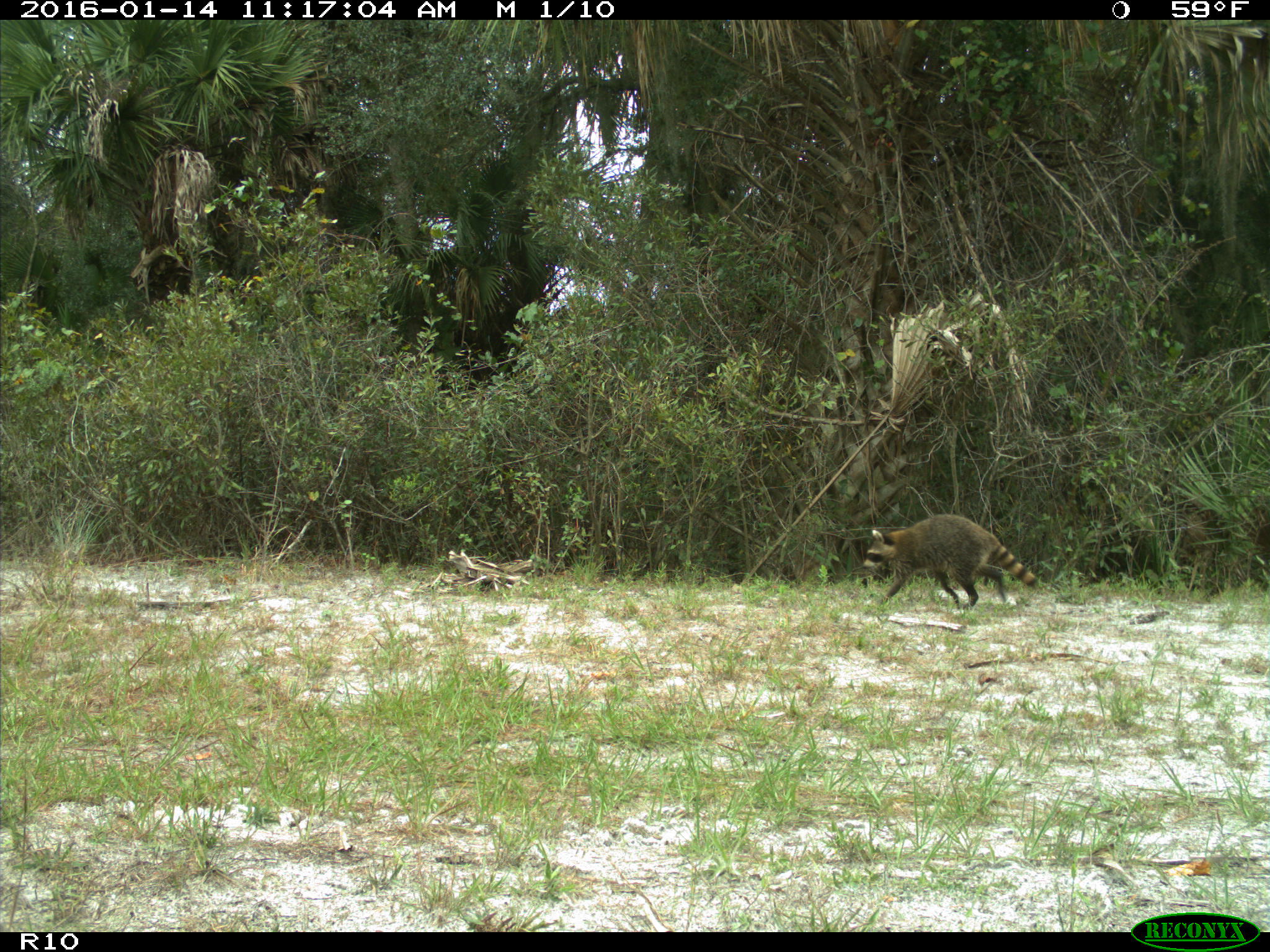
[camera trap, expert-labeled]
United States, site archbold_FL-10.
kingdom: Animalia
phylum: Chordata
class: Mammalia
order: Carnivora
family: Procyonidae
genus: Procyon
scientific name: Procyon lotor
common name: common raccoon